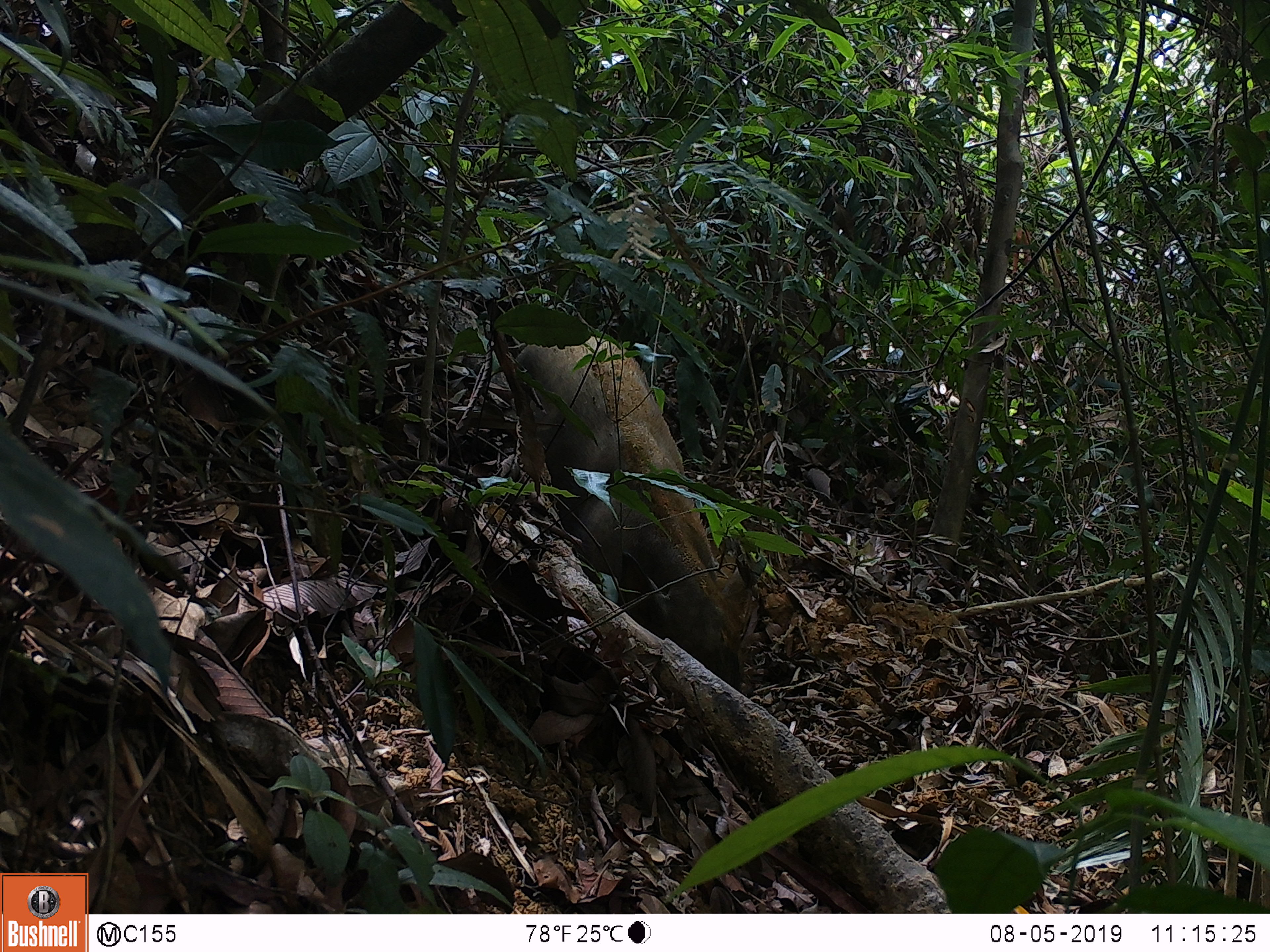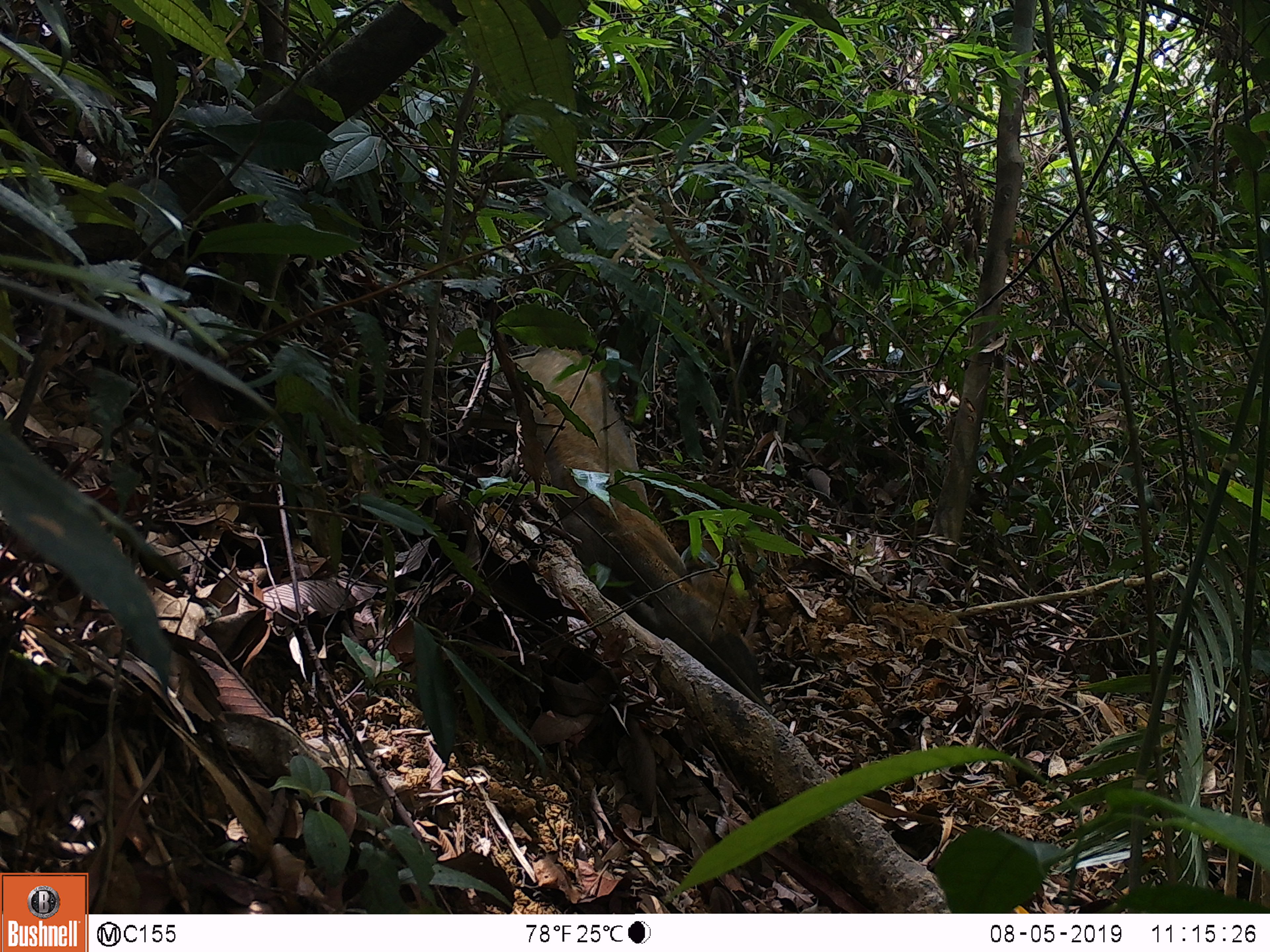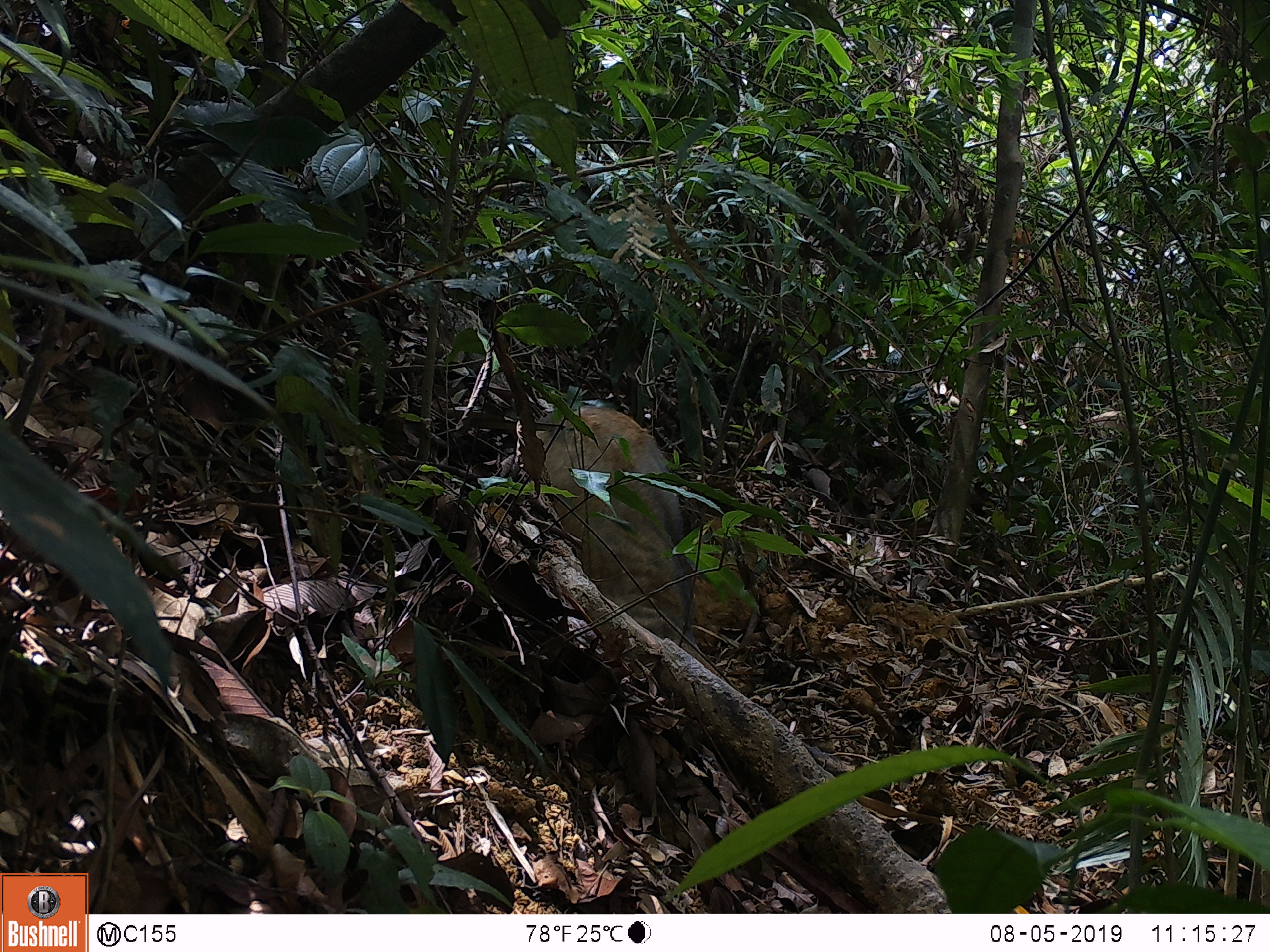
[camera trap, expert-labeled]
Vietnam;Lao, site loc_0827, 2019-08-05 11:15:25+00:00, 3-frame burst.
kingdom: Animalia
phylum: Chordata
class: Mammalia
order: Artiodactyla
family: Suidae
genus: Sus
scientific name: Sus scrofa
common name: eurasian wild pig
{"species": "eurasian wild pig (Sus scrofa)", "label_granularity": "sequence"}